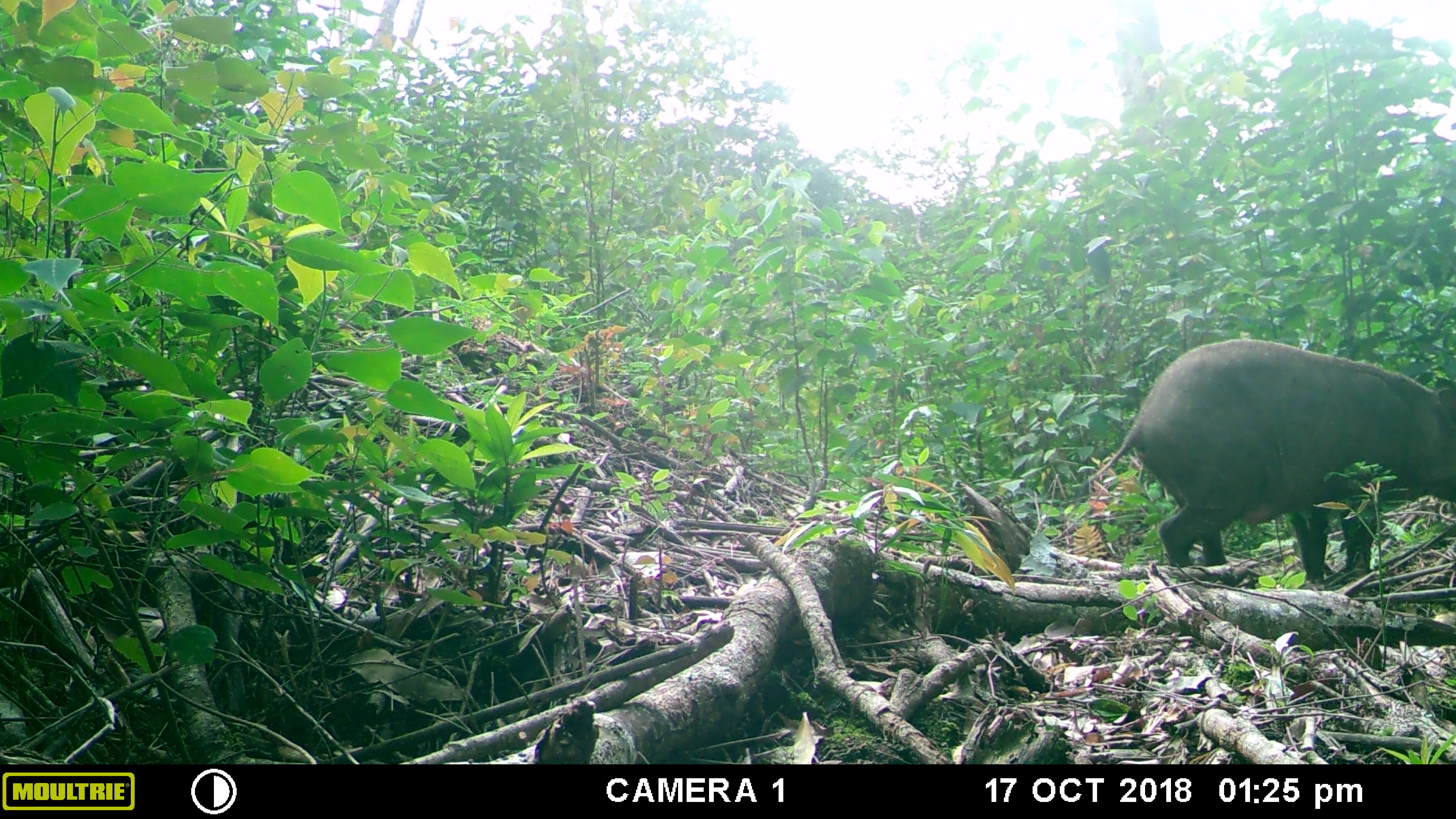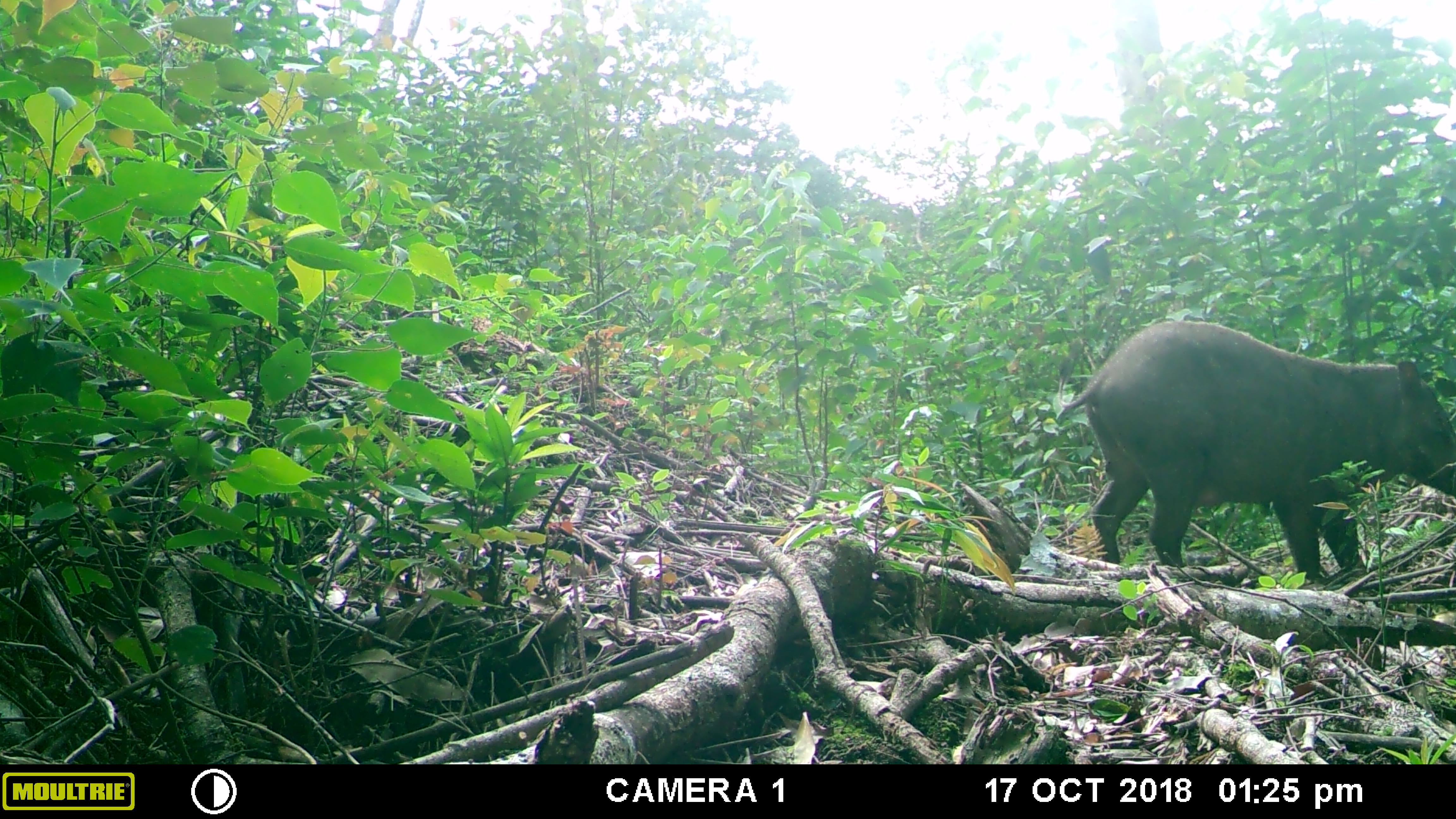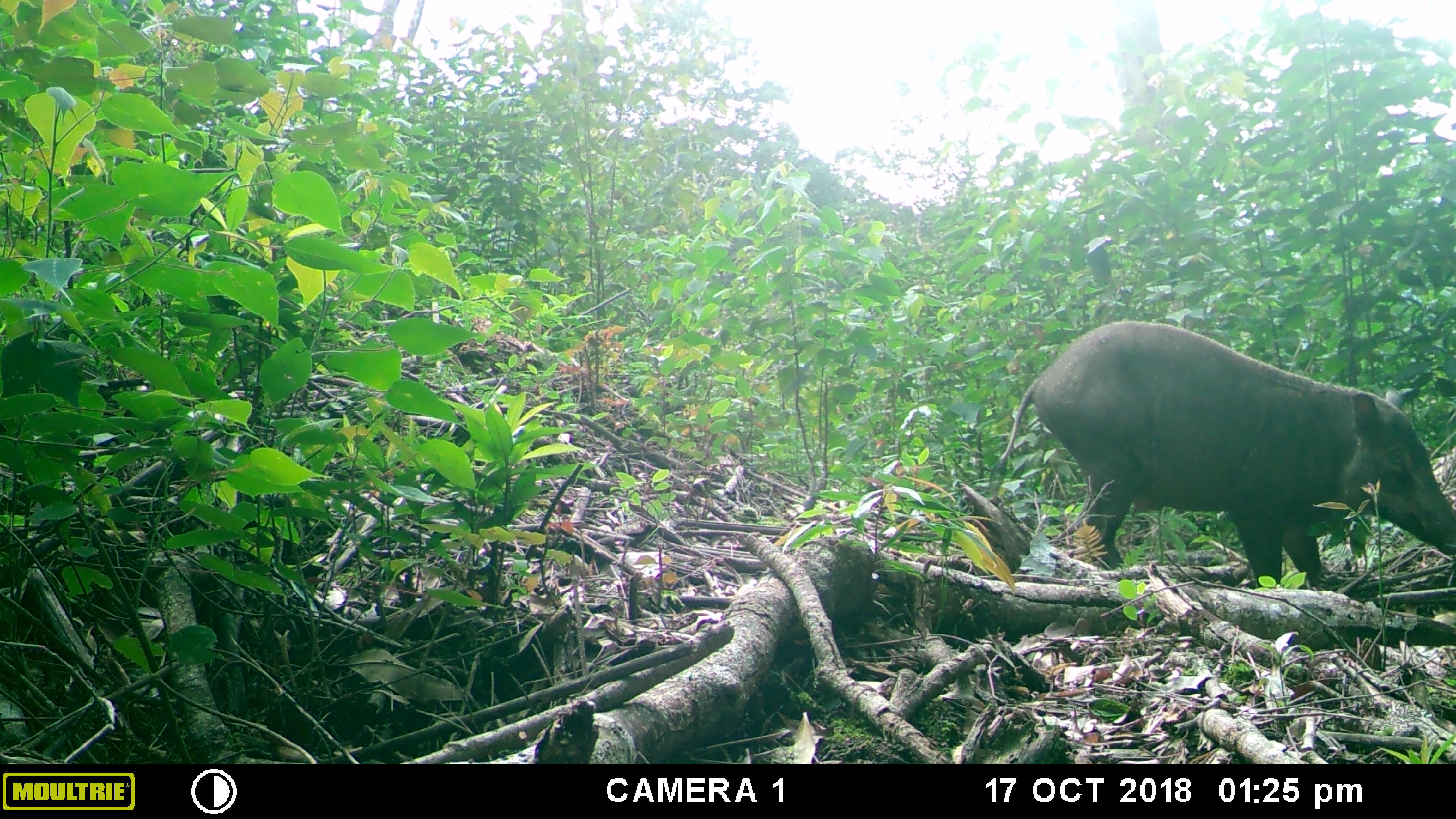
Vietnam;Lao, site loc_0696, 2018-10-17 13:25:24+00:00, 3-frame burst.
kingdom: Animalia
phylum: Chordata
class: Mammalia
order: Artiodactyla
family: Suidae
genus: Sus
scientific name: Sus scrofa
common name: eurasian wild pig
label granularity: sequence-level